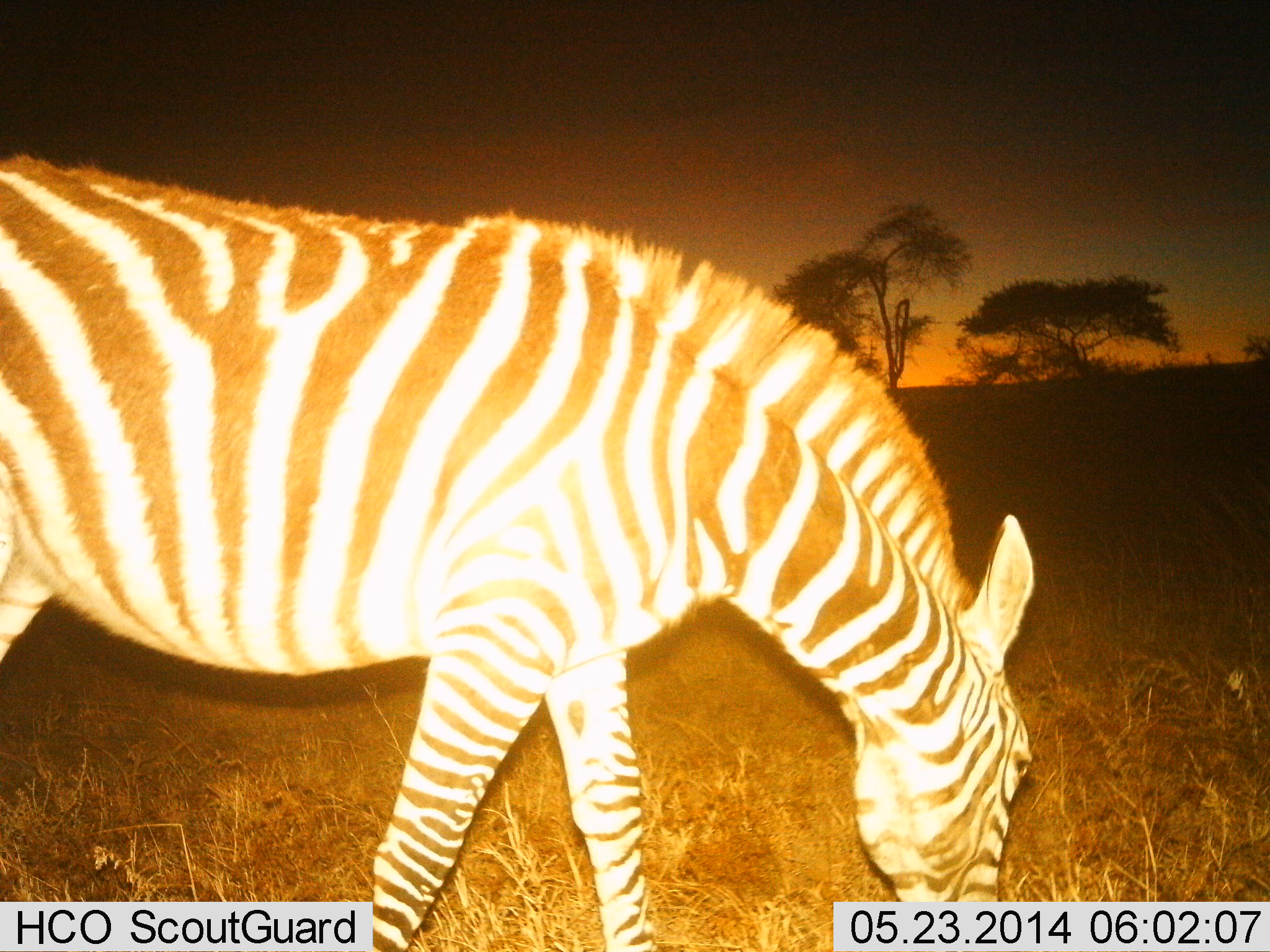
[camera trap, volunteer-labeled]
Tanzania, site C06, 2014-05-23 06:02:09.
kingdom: Animalia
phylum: Chordata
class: Mammalia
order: Perissodactyla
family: Equidae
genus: Equus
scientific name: Equus quagga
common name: plains zebra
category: zebra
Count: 1.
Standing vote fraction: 20%.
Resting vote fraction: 0%.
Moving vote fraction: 0%.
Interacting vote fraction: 0%.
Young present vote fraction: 0%.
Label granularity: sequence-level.